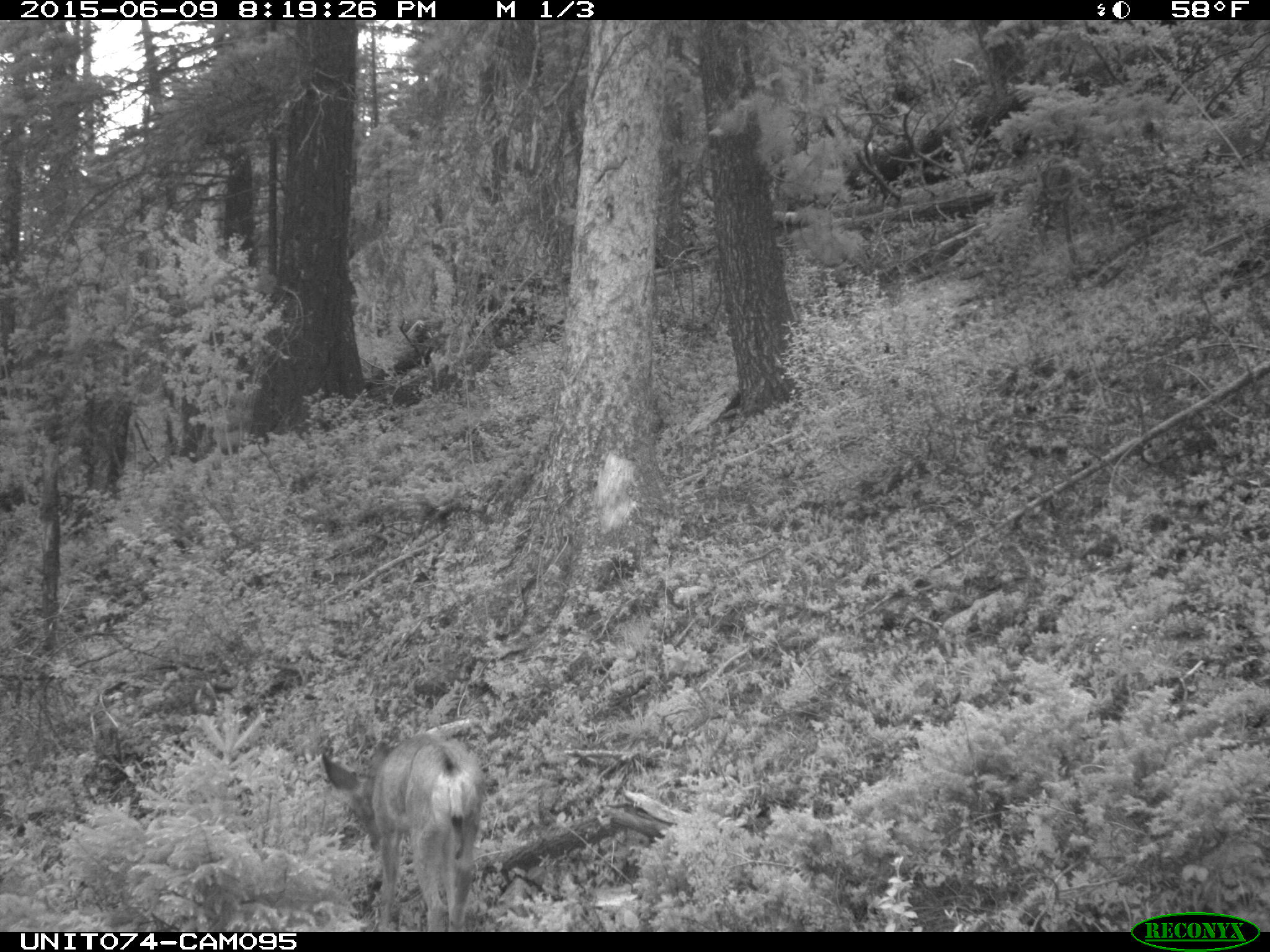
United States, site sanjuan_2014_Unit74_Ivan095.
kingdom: Animalia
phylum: Chordata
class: Mammalia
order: Artiodactyla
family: Cervidae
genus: Odocoileus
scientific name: Odocoileus hemionus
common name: mule deer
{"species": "Odocoileus hemionus (mule deer)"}